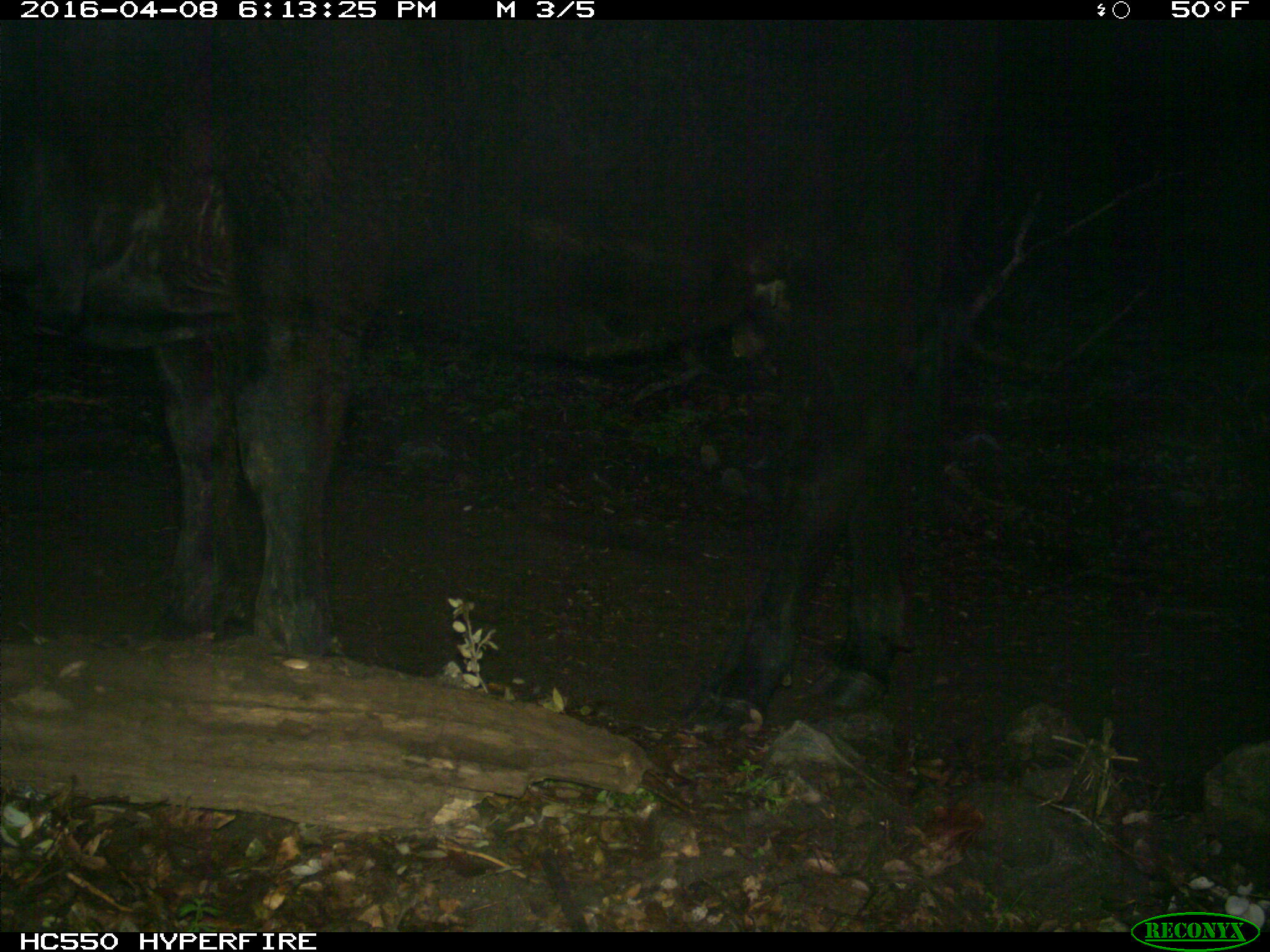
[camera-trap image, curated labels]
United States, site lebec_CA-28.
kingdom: Animalia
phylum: Chordata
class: Mammalia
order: Artiodactyla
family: Bovidae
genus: Bos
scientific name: Bos taurus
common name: domestic cow